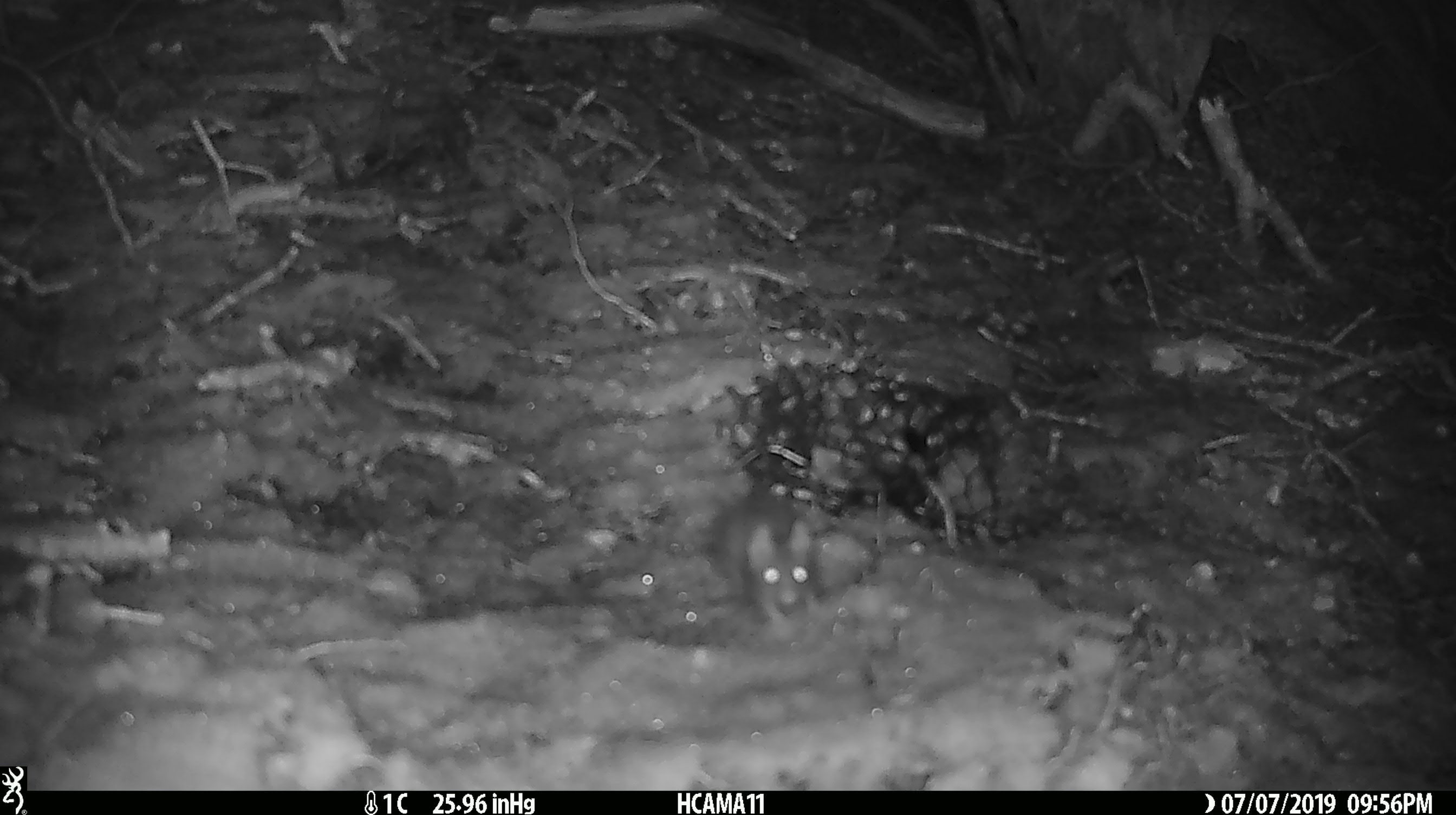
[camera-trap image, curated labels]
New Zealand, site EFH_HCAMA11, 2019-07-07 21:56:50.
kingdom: Animalia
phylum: Chordata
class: Mammalia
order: Rodentia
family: Muridae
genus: Mus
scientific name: Mus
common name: mouse